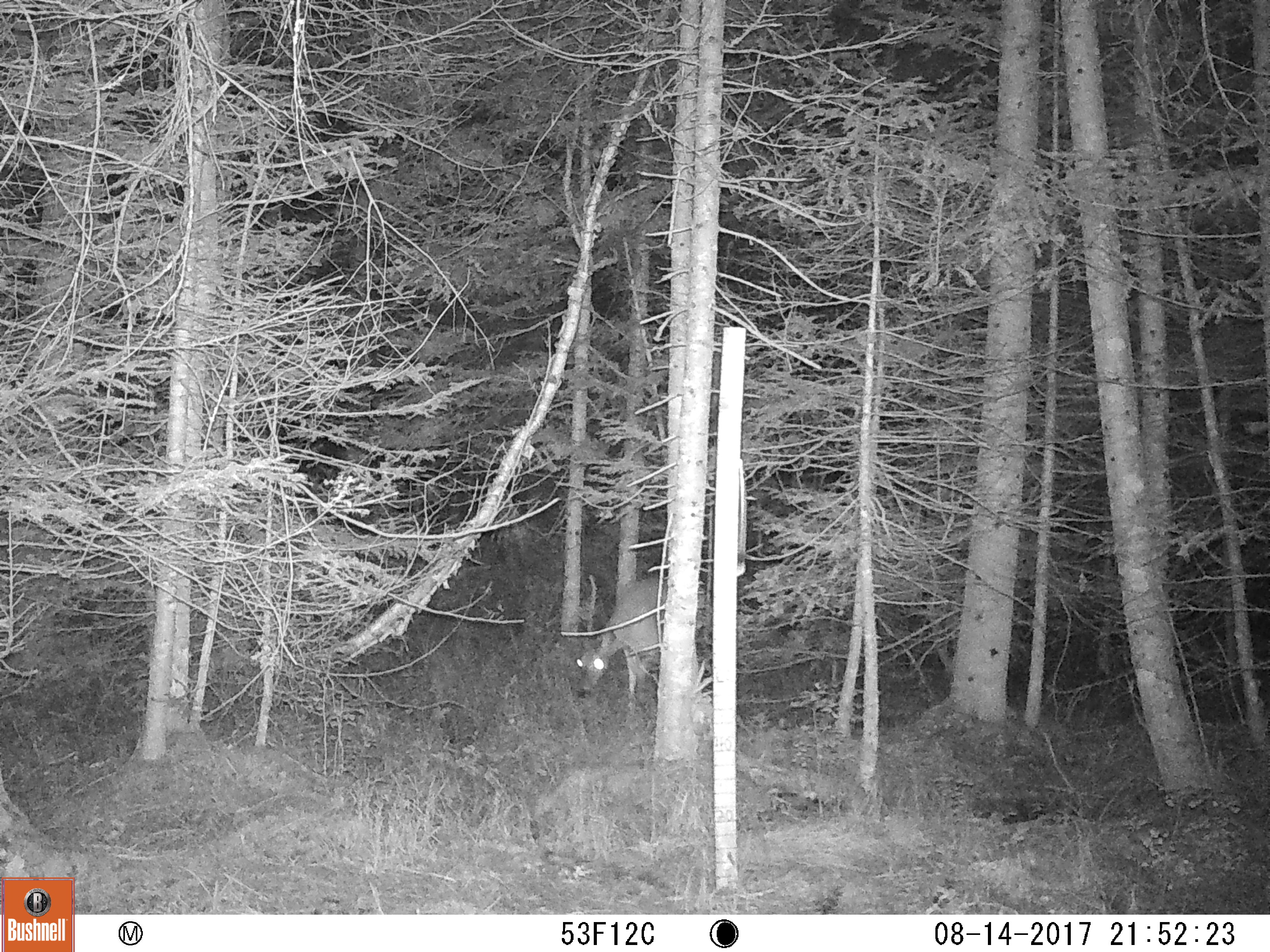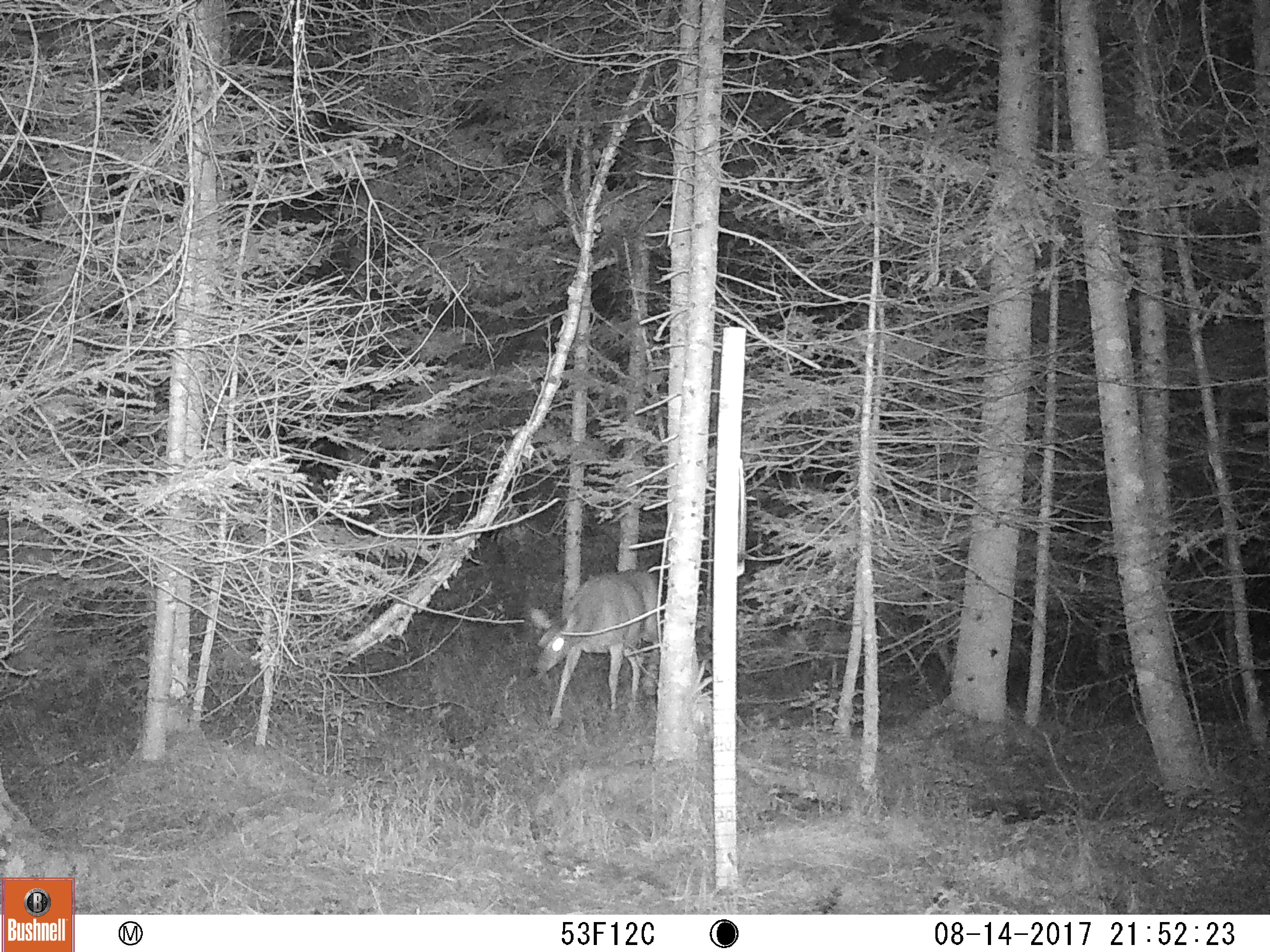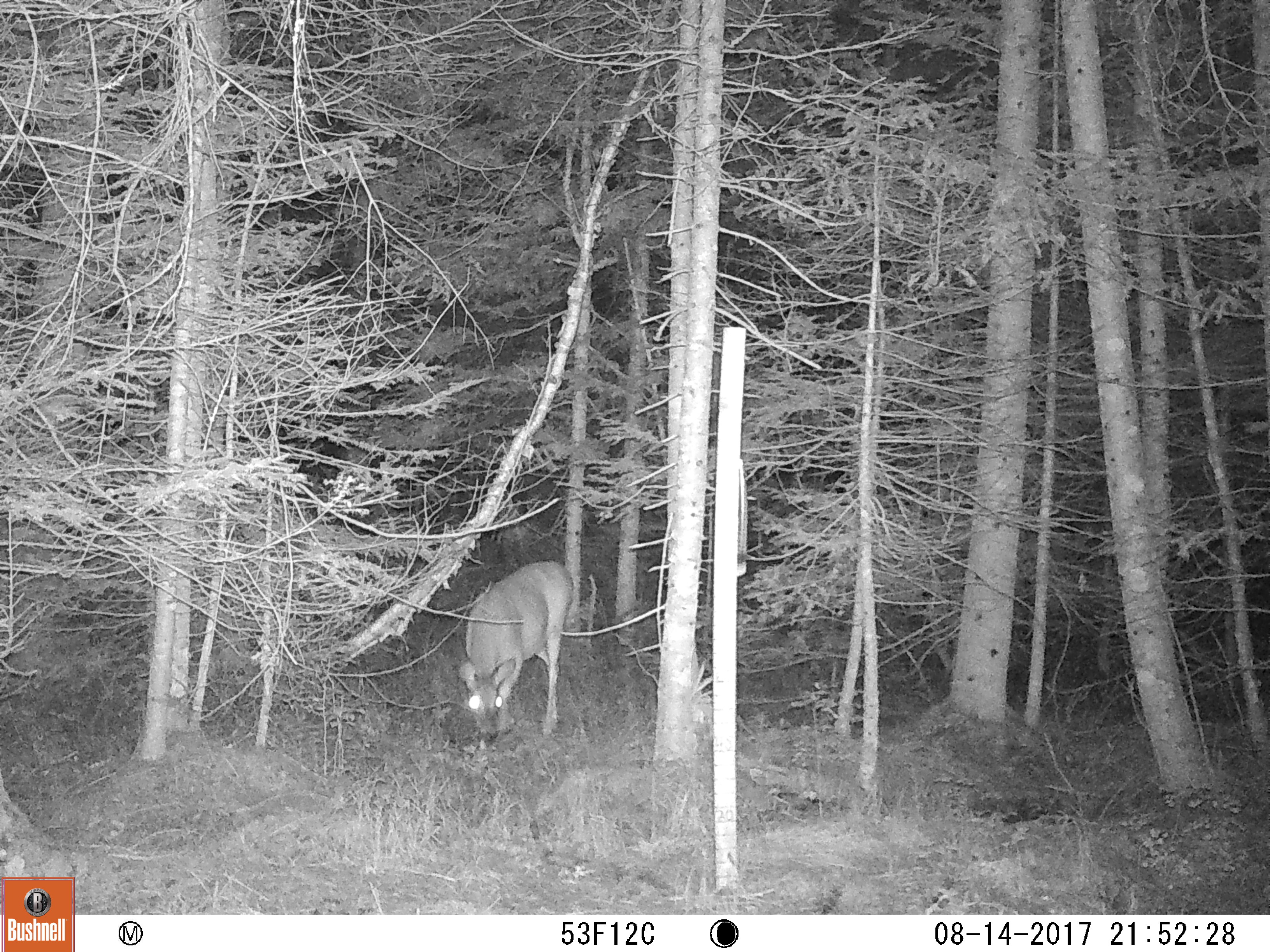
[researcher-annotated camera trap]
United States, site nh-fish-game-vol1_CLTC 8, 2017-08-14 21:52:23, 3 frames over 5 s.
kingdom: Animalia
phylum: Chordata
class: Mammalia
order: Artiodactyla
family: Cervidae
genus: Odocoileus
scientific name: Odocoileus virginianus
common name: white-tailed deer